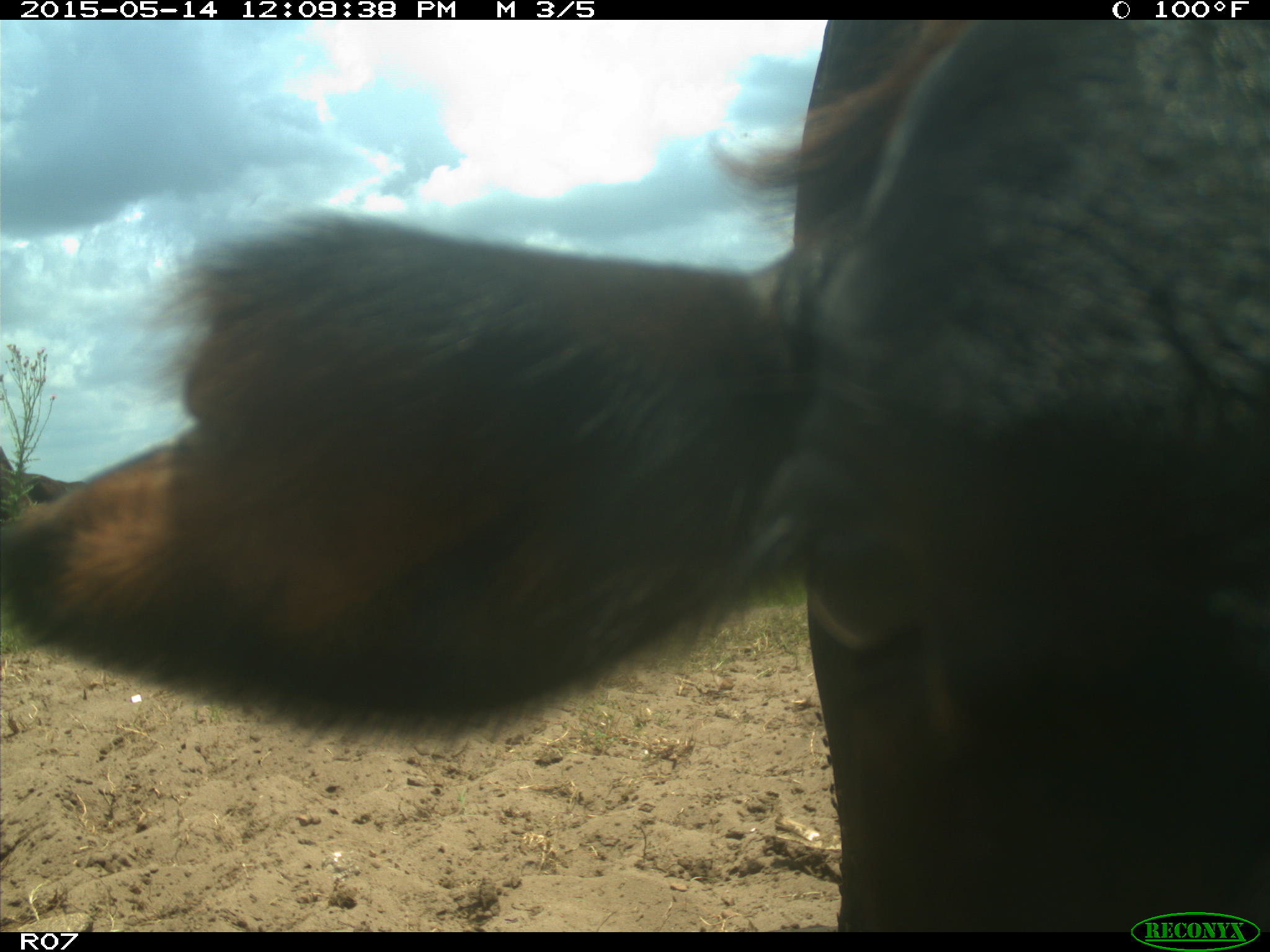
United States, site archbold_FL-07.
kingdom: Animalia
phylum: Chordata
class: Mammalia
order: Artiodactyla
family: Bovidae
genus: Bos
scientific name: Bos taurus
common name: domestic cow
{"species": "Bos taurus (domestic cow)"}